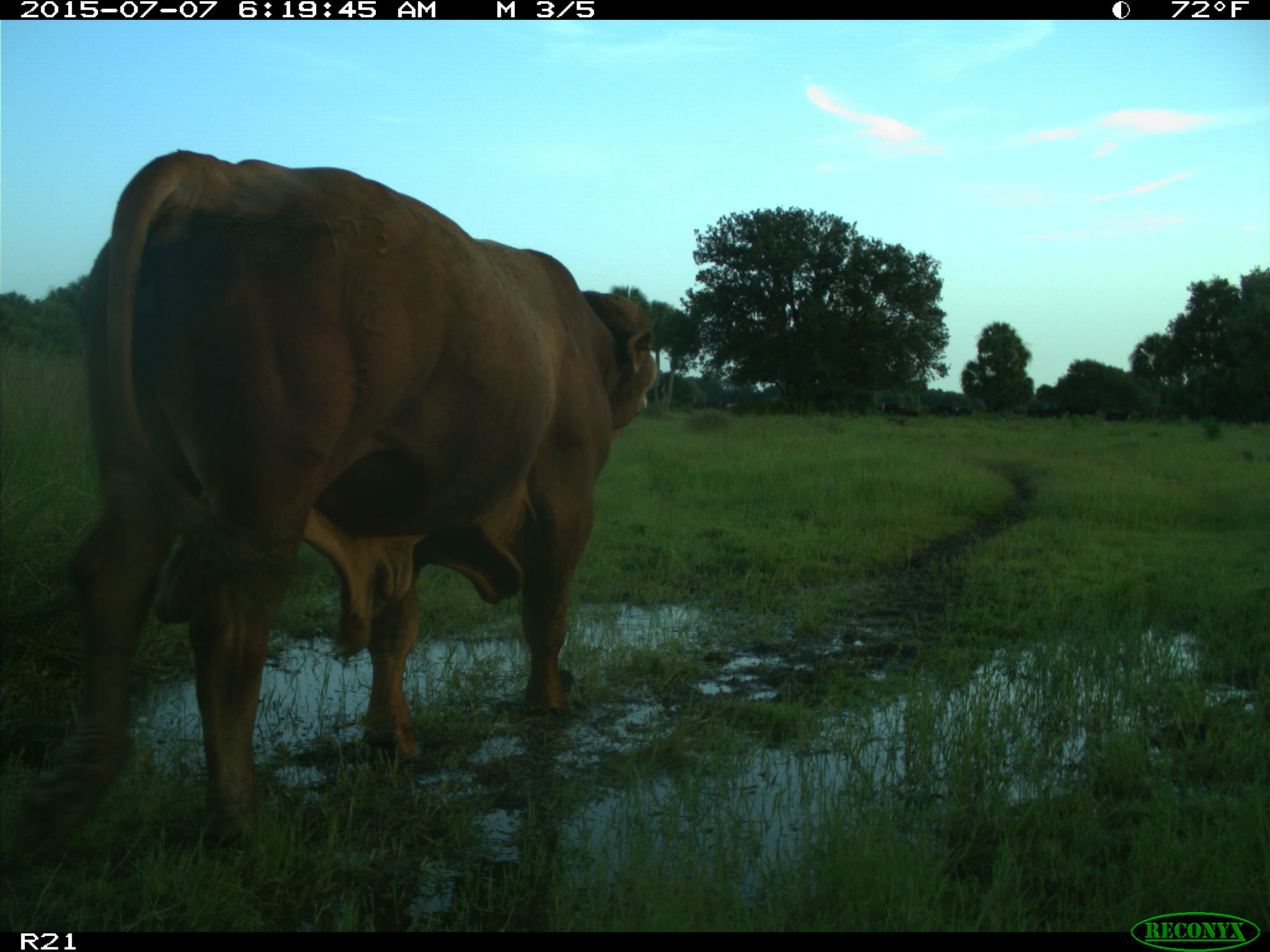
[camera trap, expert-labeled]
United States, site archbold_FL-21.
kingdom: Animalia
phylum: Chordata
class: Mammalia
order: Artiodactyla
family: Bovidae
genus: Bos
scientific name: Bos taurus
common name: domestic cow